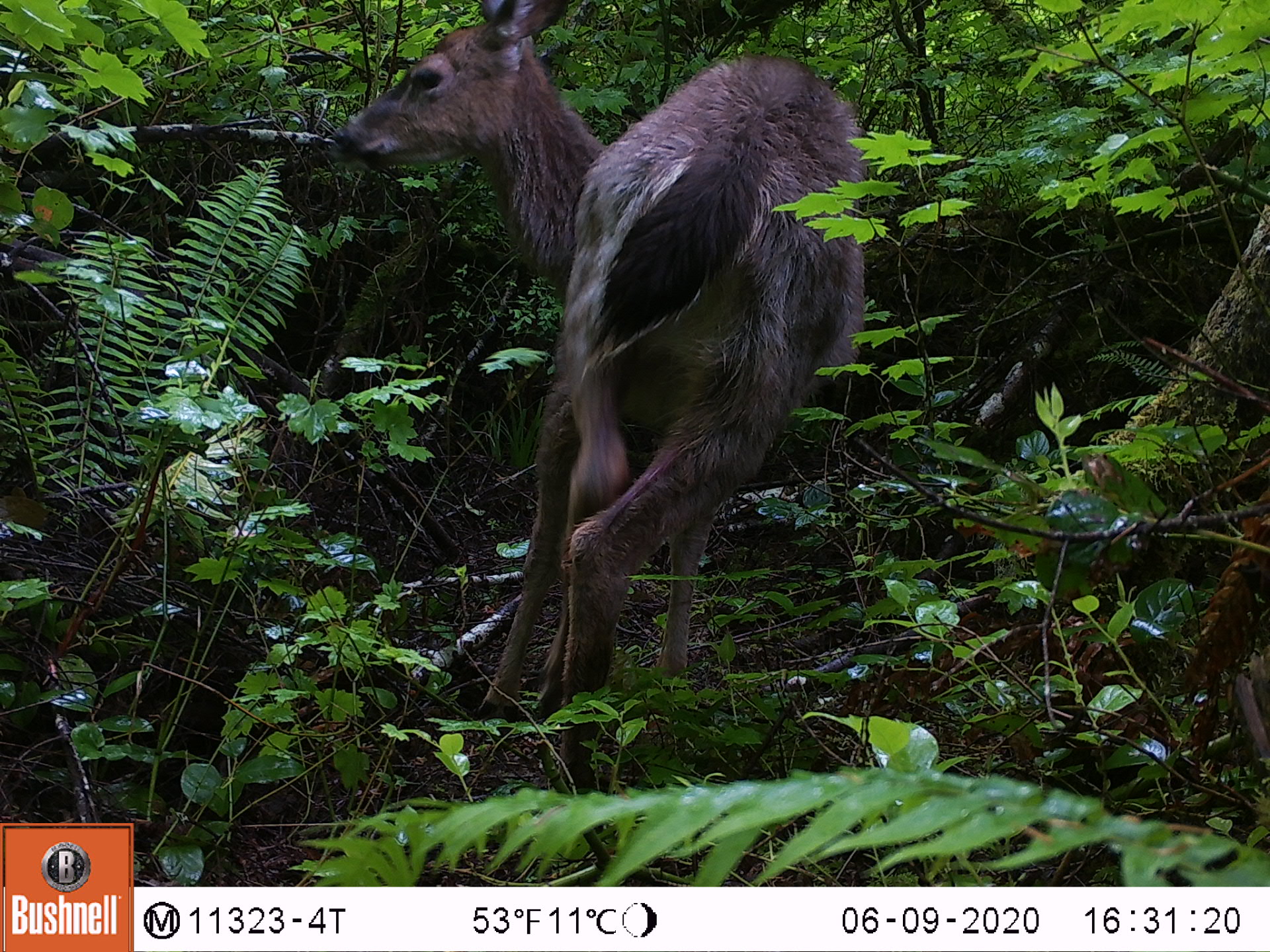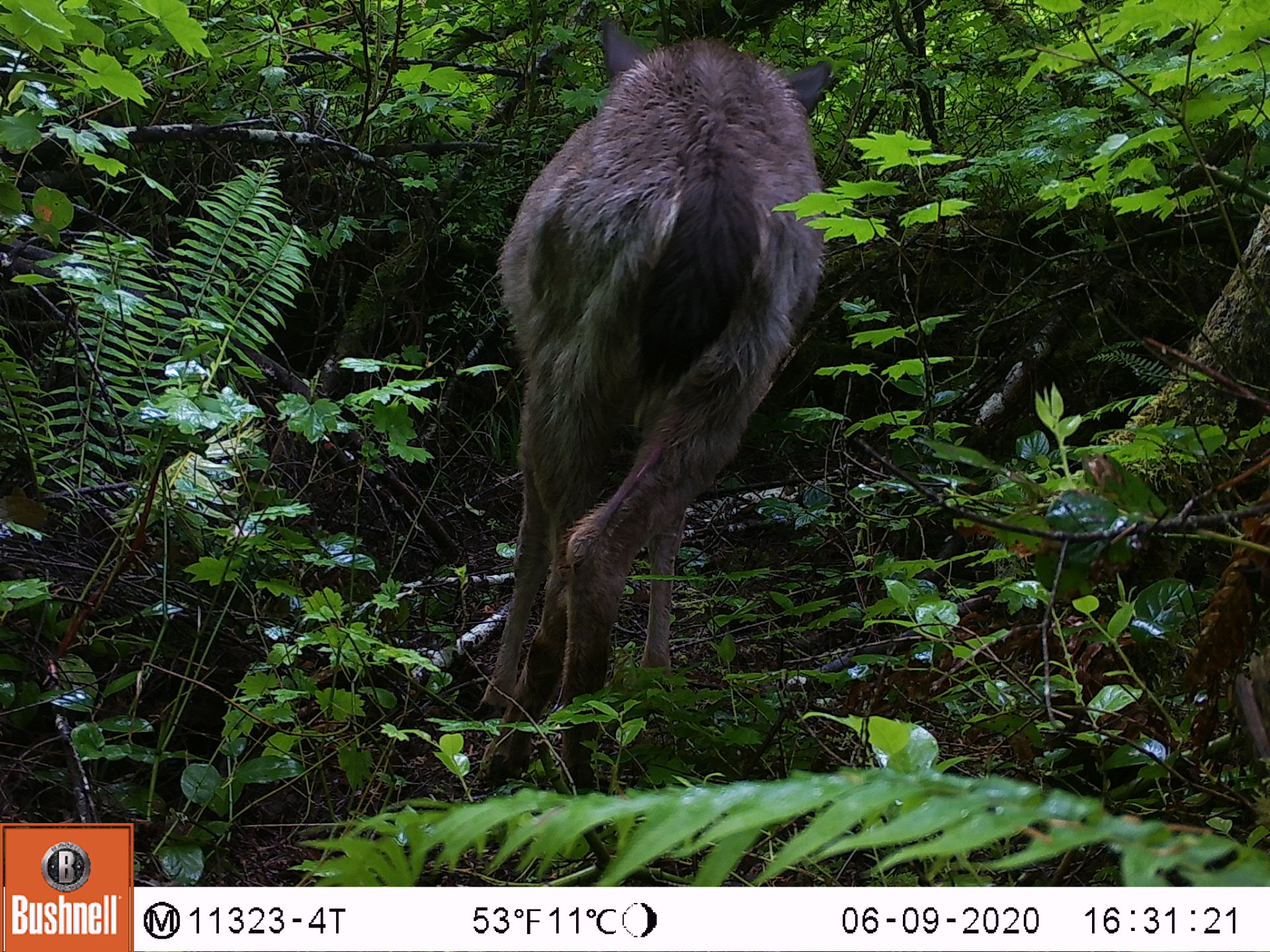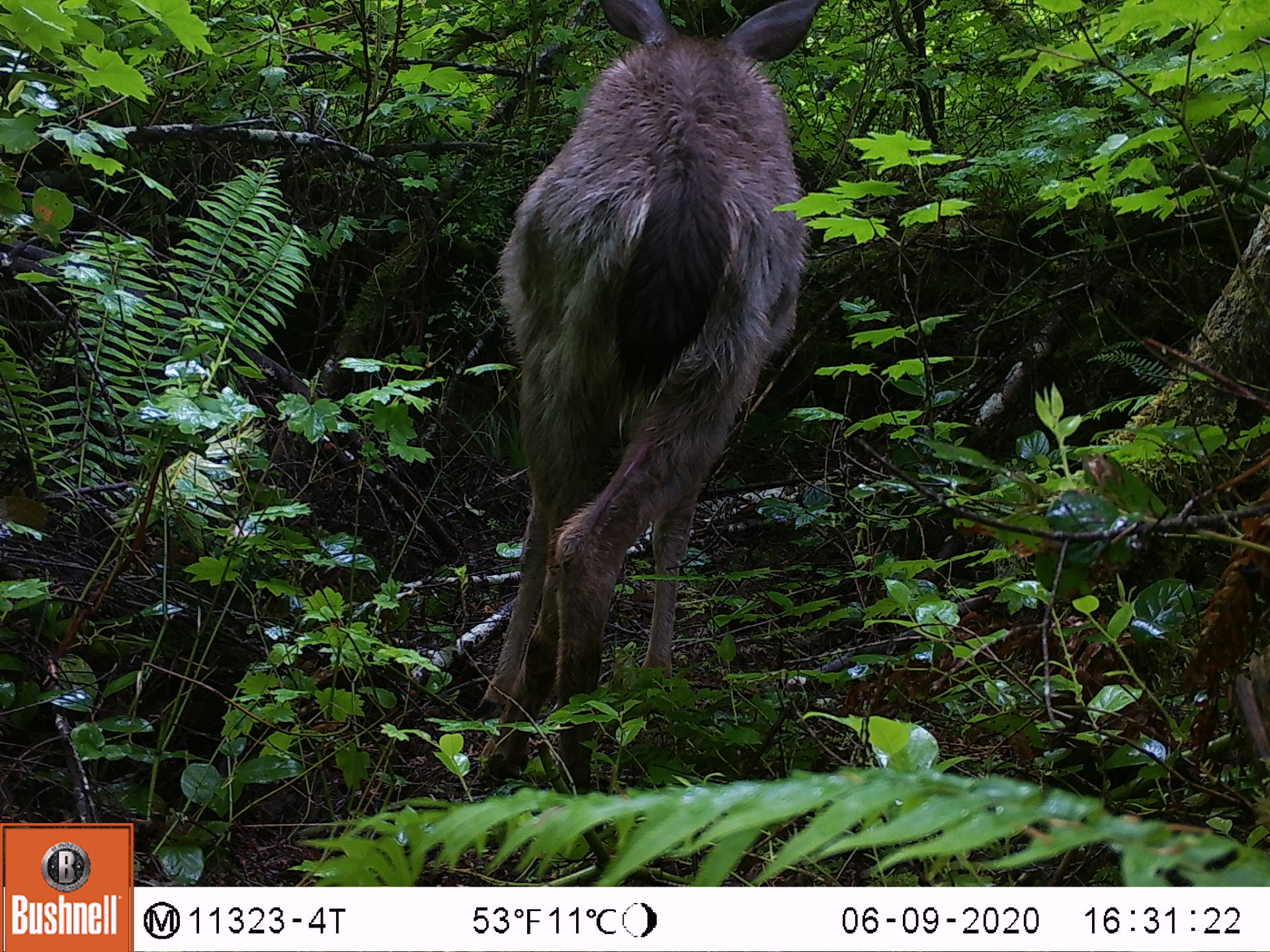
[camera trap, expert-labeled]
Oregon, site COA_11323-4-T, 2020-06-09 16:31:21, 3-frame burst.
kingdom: Animalia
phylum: Chordata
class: Mammalia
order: Artiodactyla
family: Cervidae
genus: Odocoileus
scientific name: Odocoileus hemionus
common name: black-tailed deer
Black-tailed deer (Odocoileus hemionus).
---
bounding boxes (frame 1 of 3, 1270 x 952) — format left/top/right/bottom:
black-tailed deer: 329/3/876/726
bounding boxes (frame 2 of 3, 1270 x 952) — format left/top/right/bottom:
black-tailed deer: 450/7/847/787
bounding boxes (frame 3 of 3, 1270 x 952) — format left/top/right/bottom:
black-tailed deer: 452/0/825/792